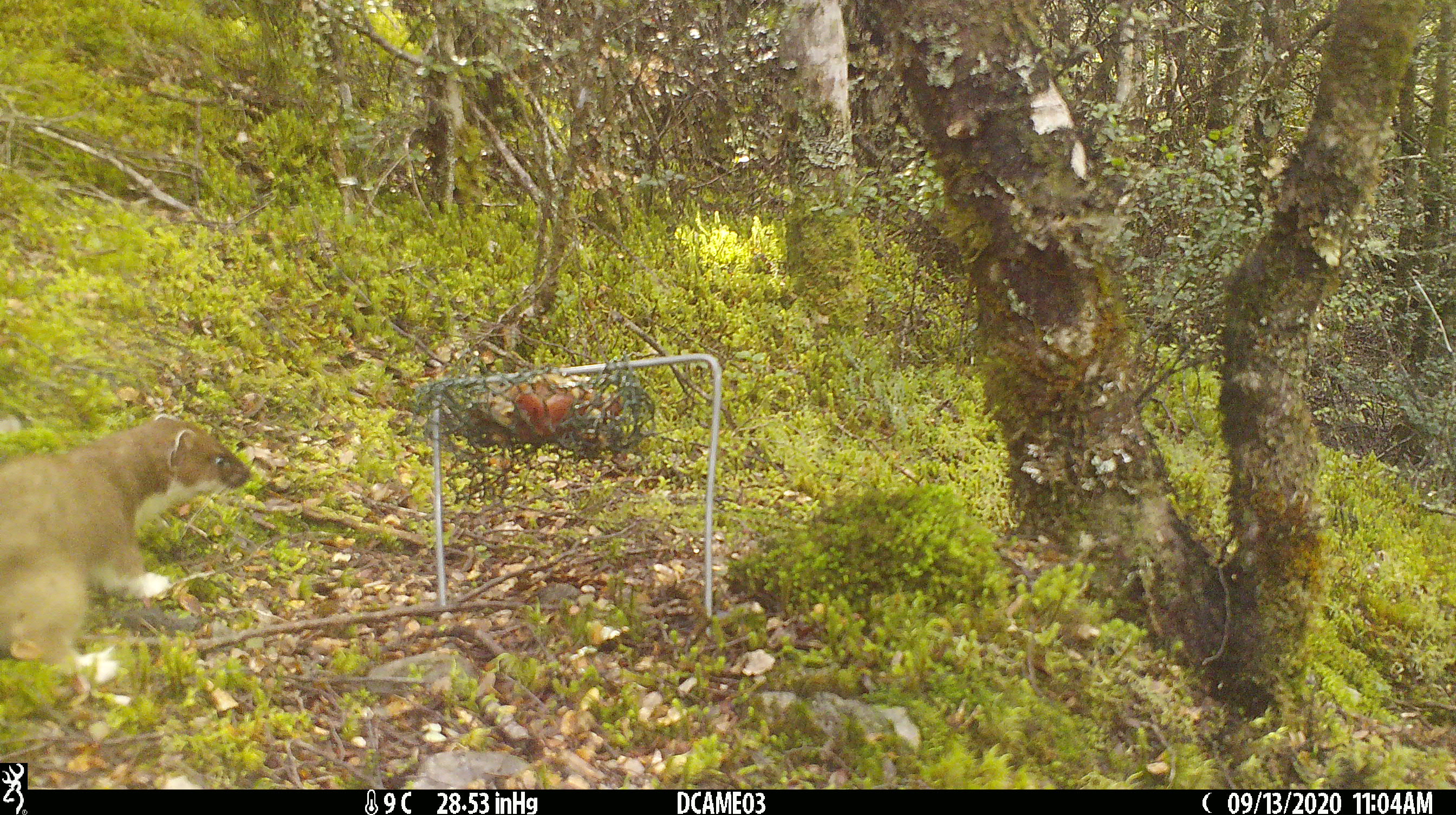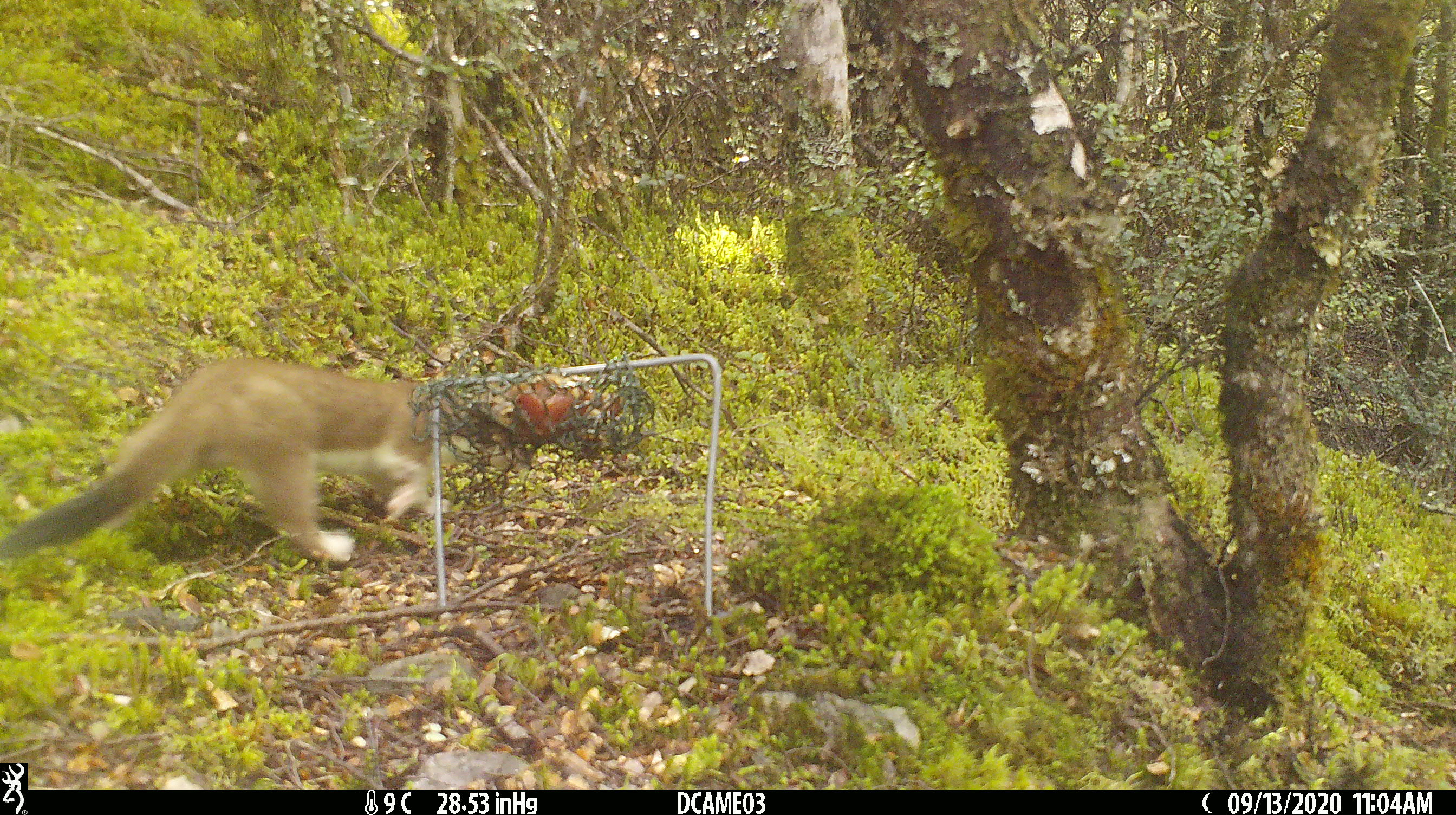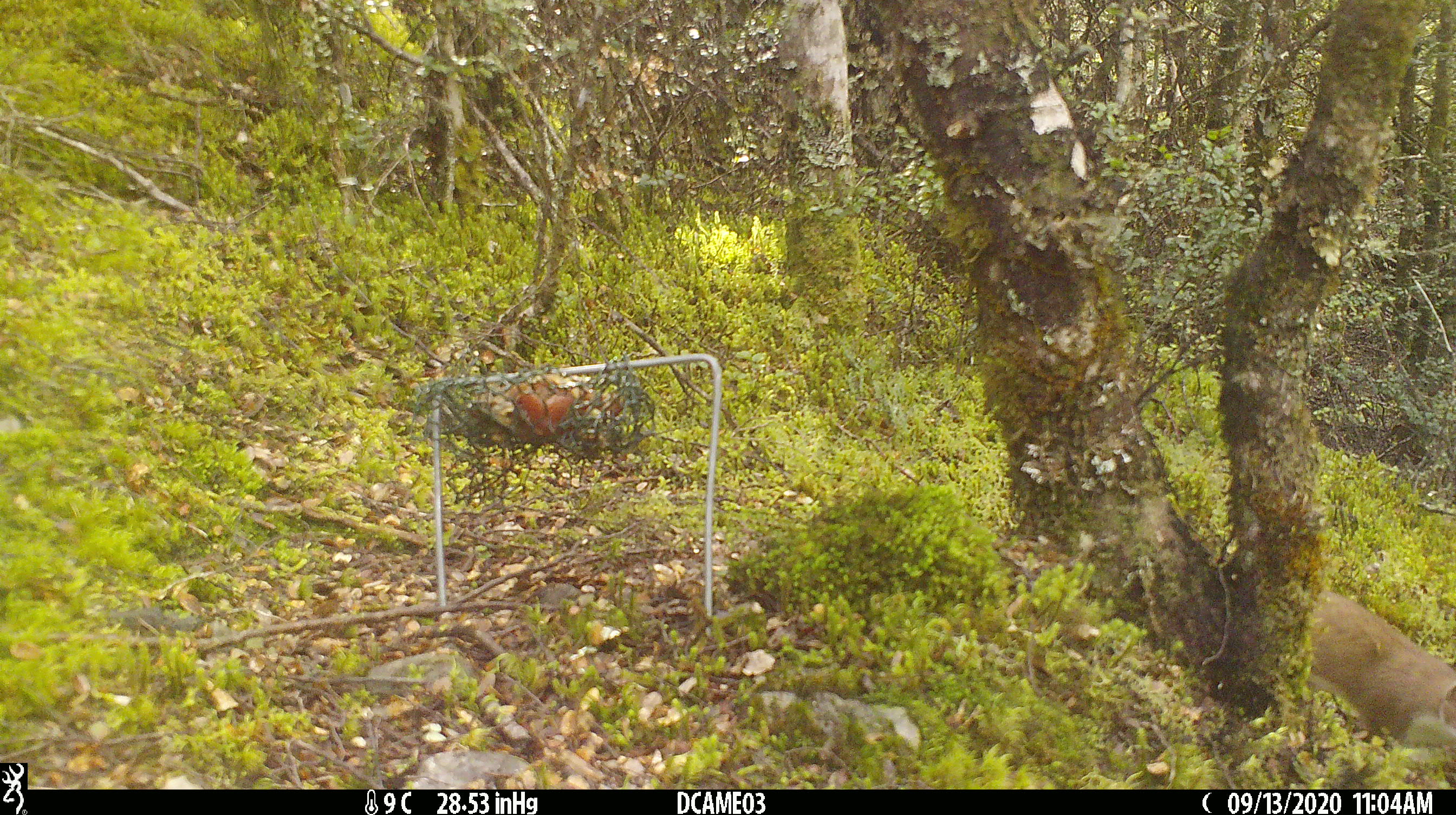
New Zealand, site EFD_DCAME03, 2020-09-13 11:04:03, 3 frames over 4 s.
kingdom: Animalia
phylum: Chordata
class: Mammalia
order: Carnivora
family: Mustelidae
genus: Mustela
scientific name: Mustela erminea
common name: stoat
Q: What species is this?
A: Stoat (Mustela erminea).